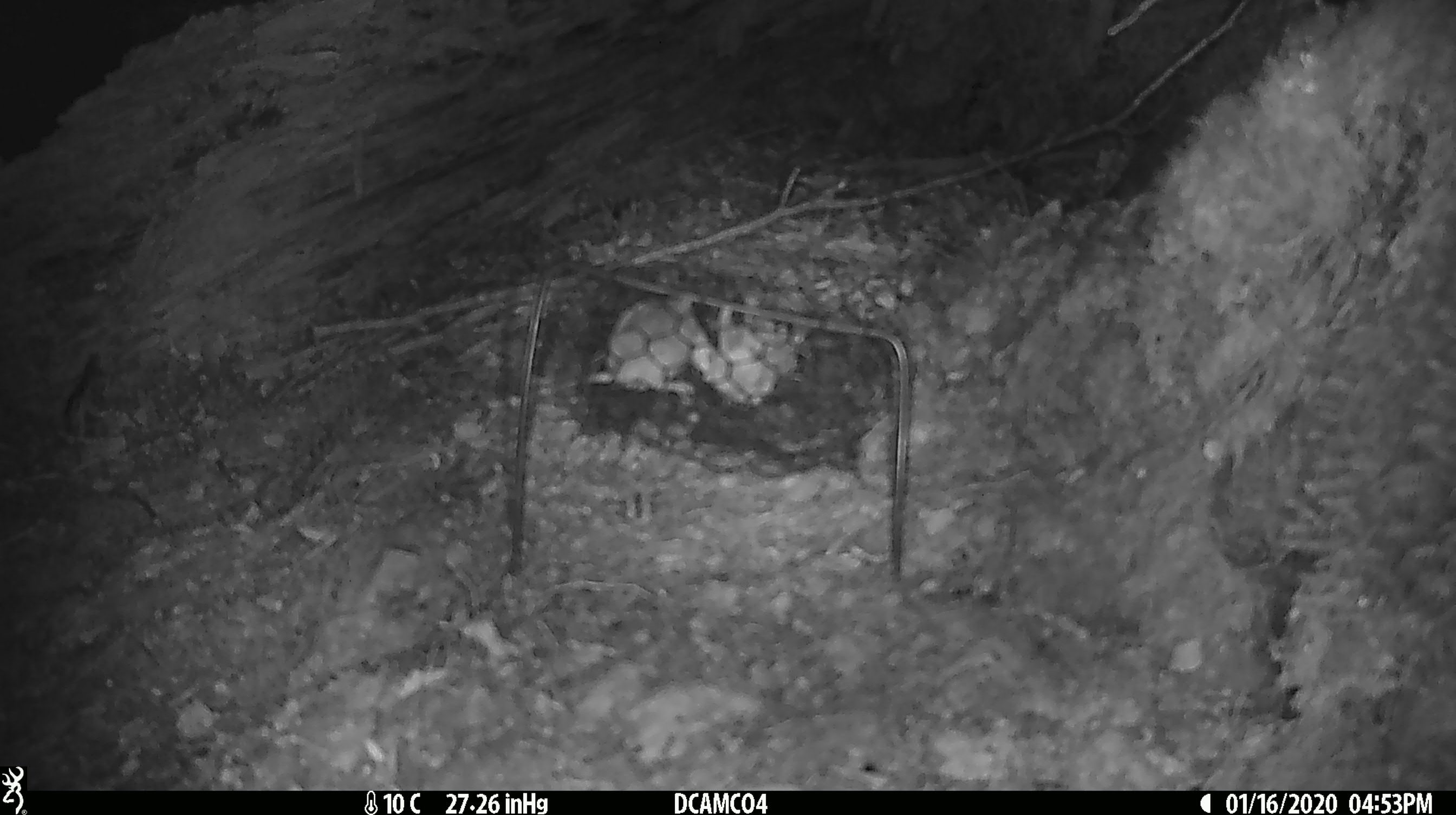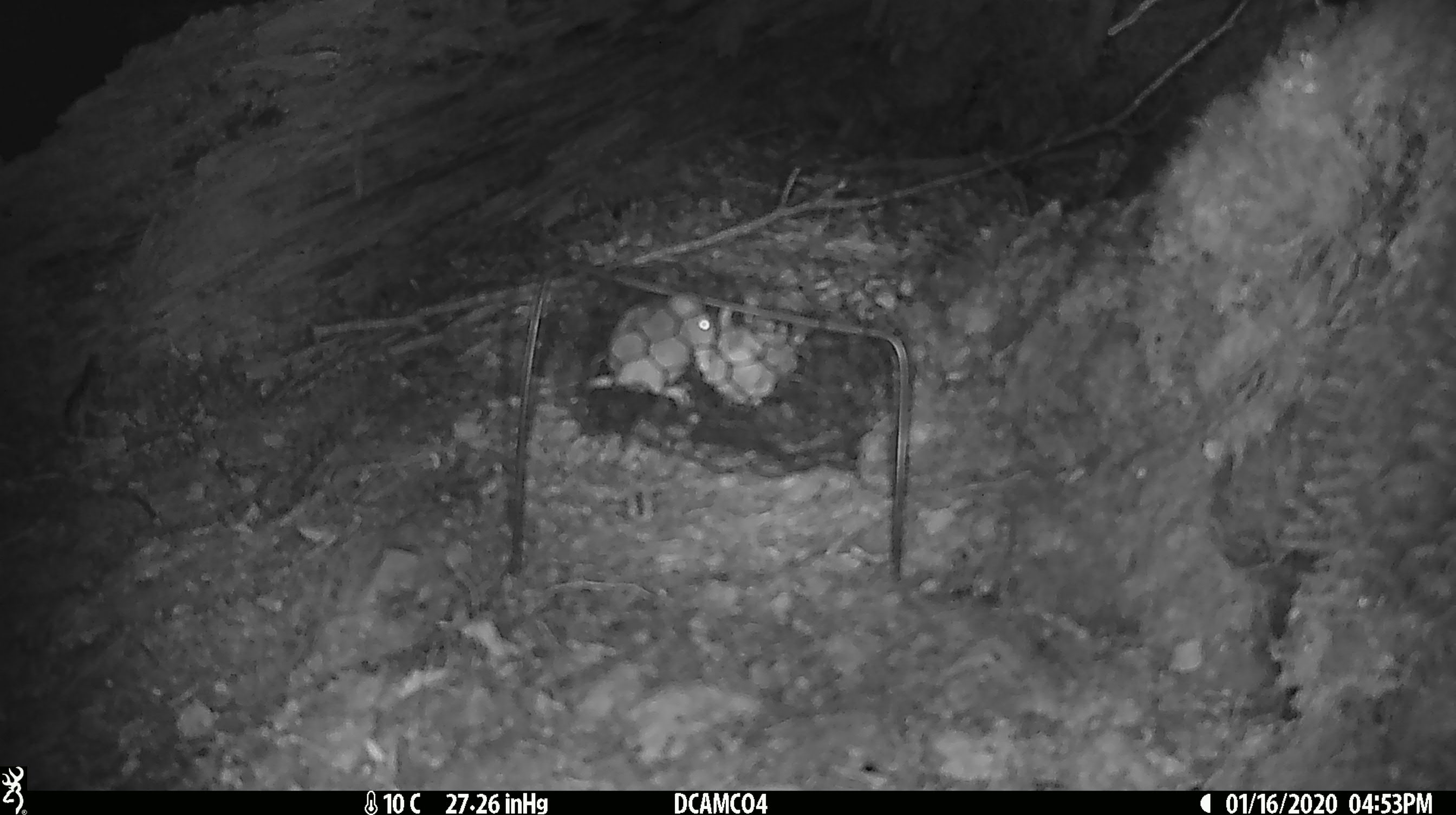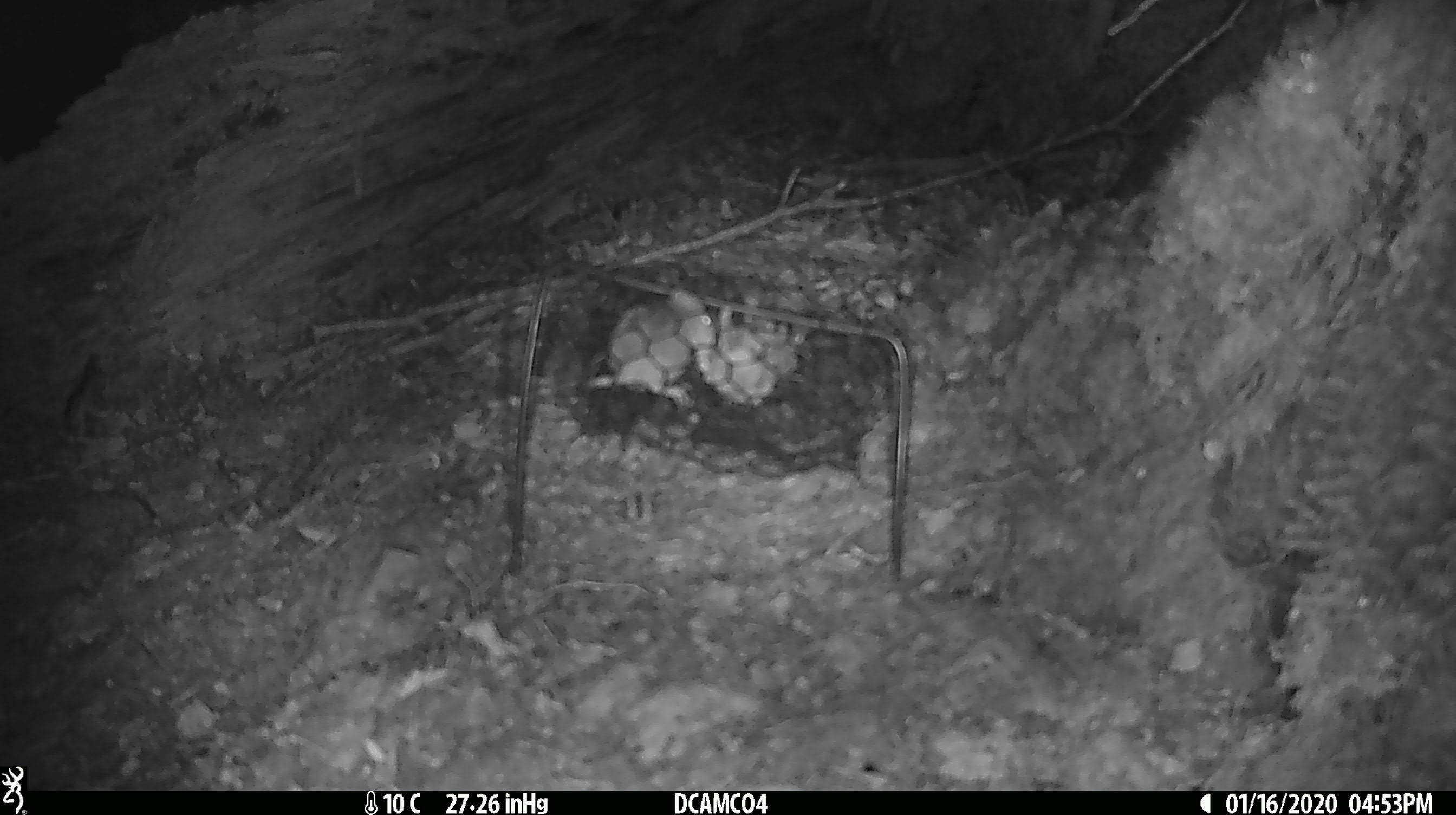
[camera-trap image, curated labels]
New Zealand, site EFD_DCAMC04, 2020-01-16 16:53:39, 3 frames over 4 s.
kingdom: Animalia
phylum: Chordata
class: Mammalia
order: Rodentia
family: Muridae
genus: Mus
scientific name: Mus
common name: mouse